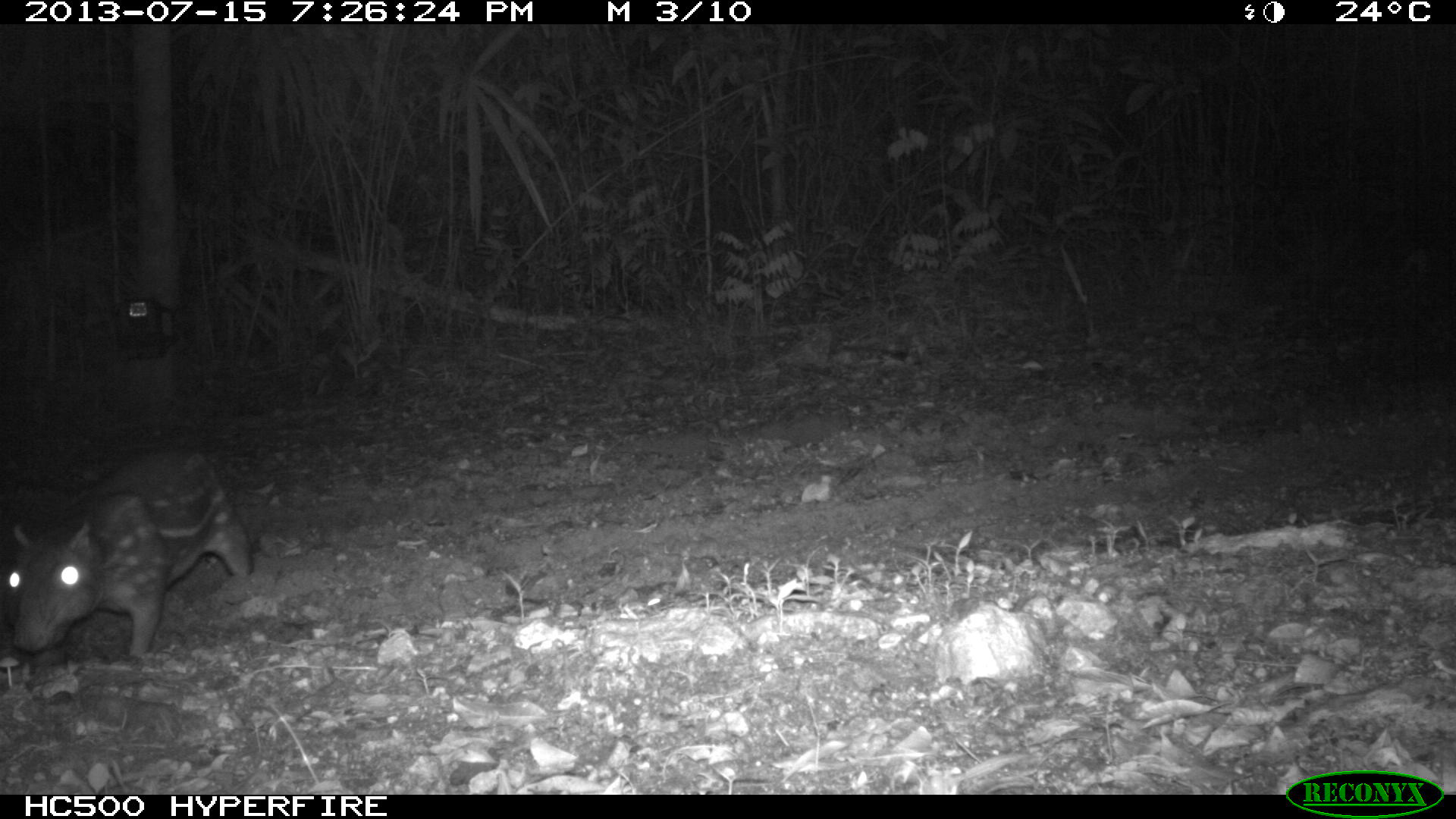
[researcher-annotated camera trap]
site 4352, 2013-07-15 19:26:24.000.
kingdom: Animalia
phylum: Chordata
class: Mammalia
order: Rodentia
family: Cuniculidae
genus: Cuniculus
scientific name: Cuniculus paca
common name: lowland paca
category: agouti paca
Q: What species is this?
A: Agouti paca (lowland paca) (Cuniculus paca).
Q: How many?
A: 1.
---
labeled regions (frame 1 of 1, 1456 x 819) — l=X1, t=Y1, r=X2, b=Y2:
agouti paca: l=3, t=443, r=254, b=658